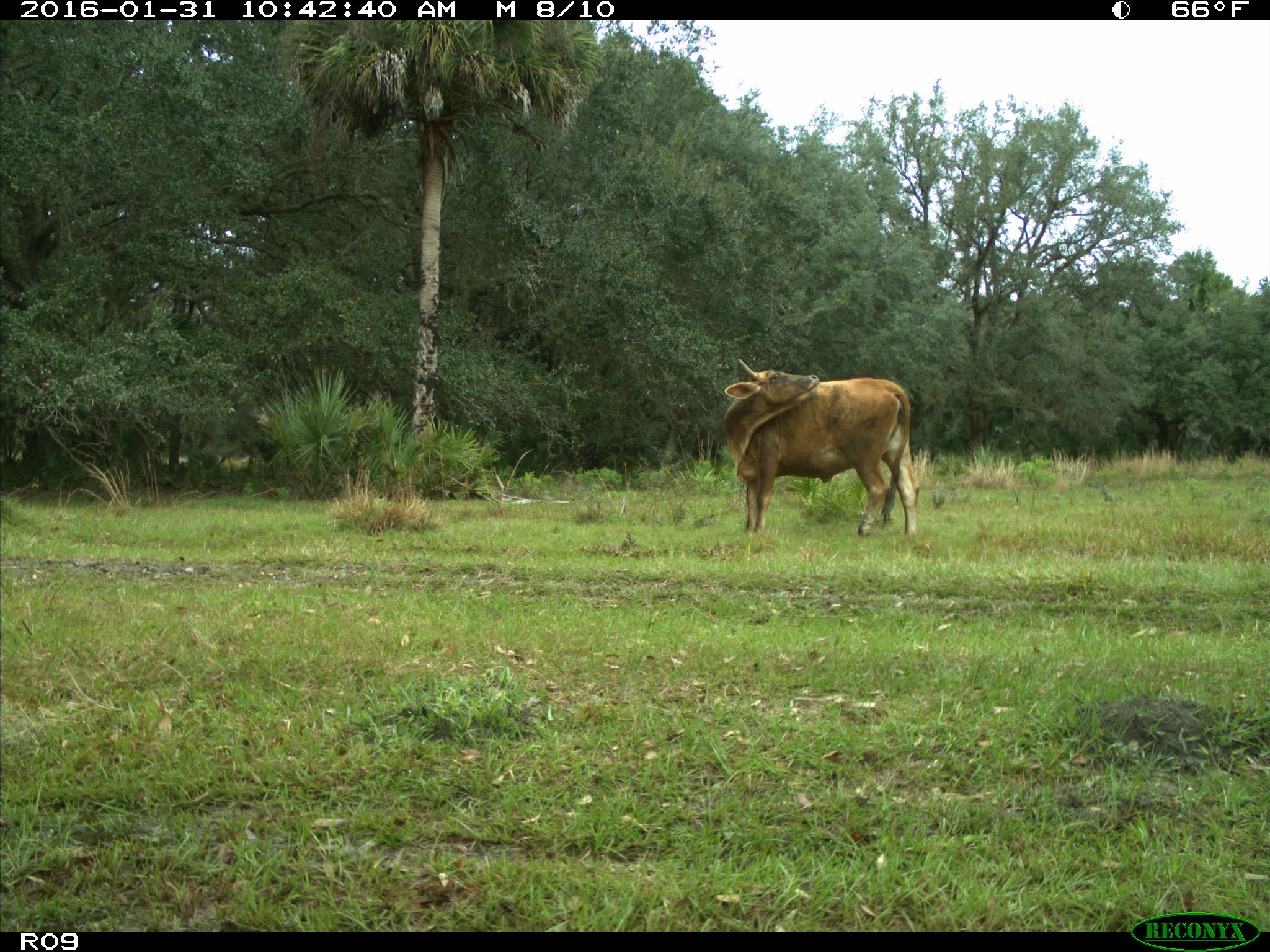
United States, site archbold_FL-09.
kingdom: Animalia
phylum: Chordata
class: Mammalia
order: Artiodactyla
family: Bovidae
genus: Bos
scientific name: Bos taurus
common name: domestic cow